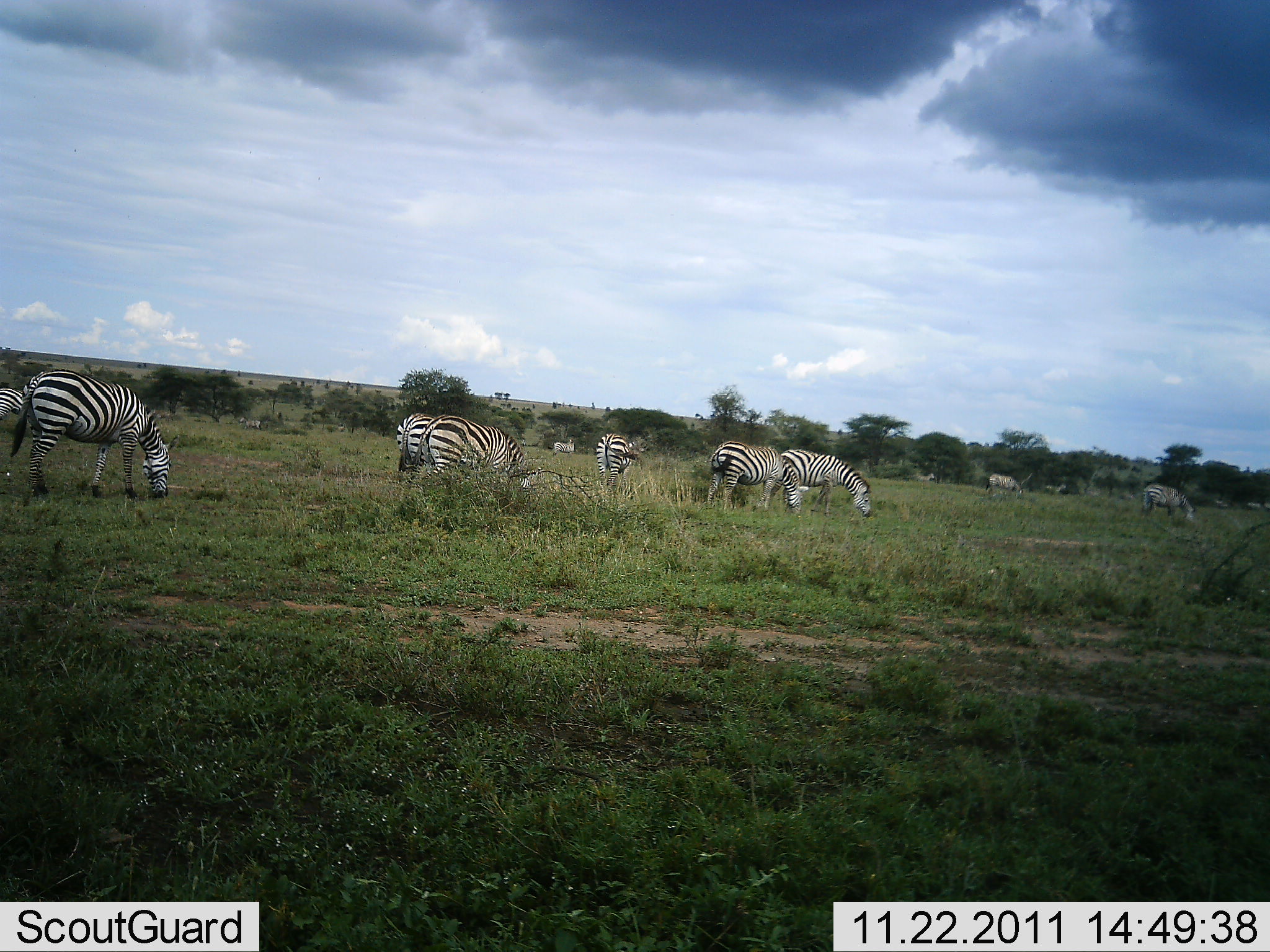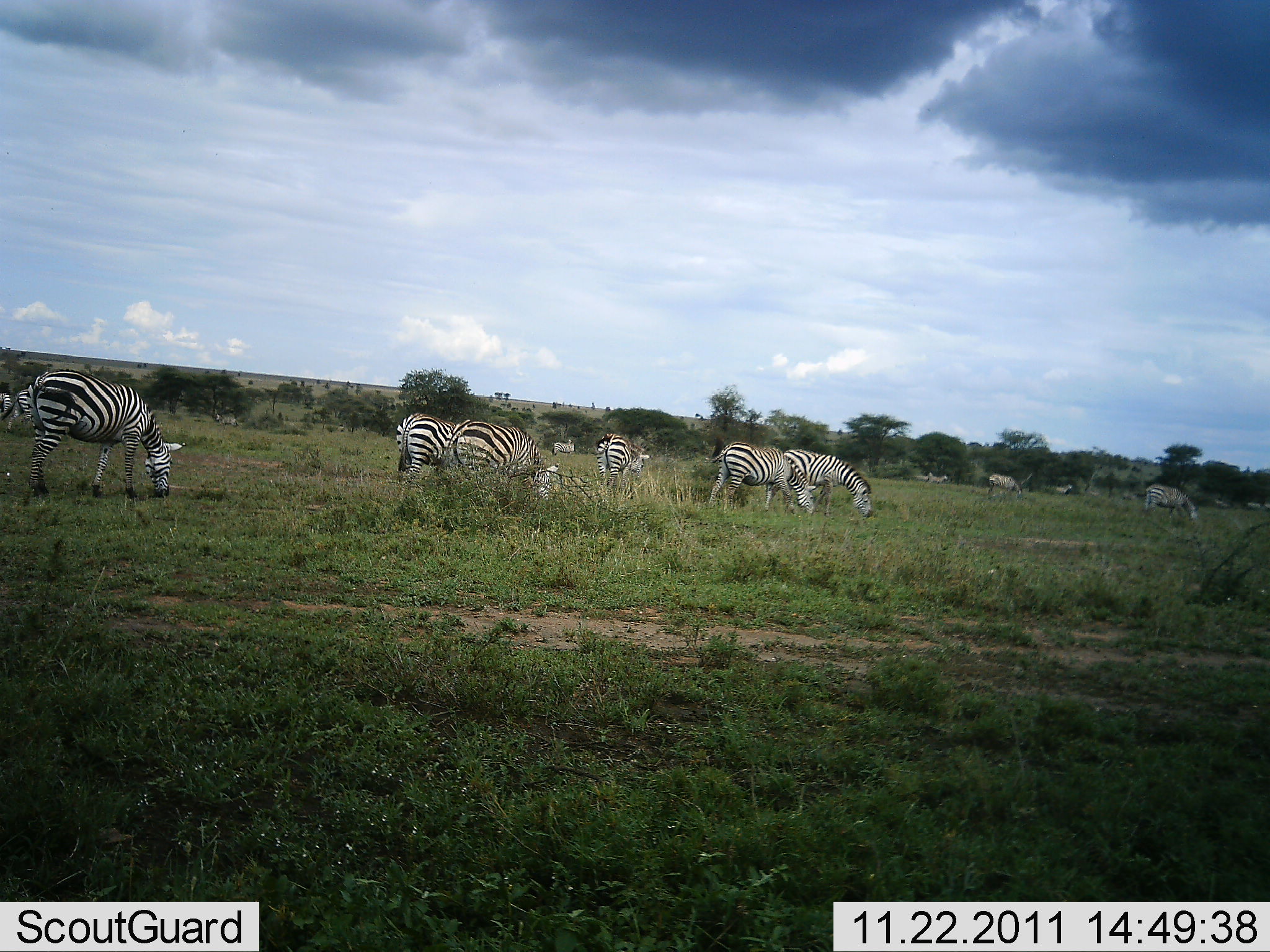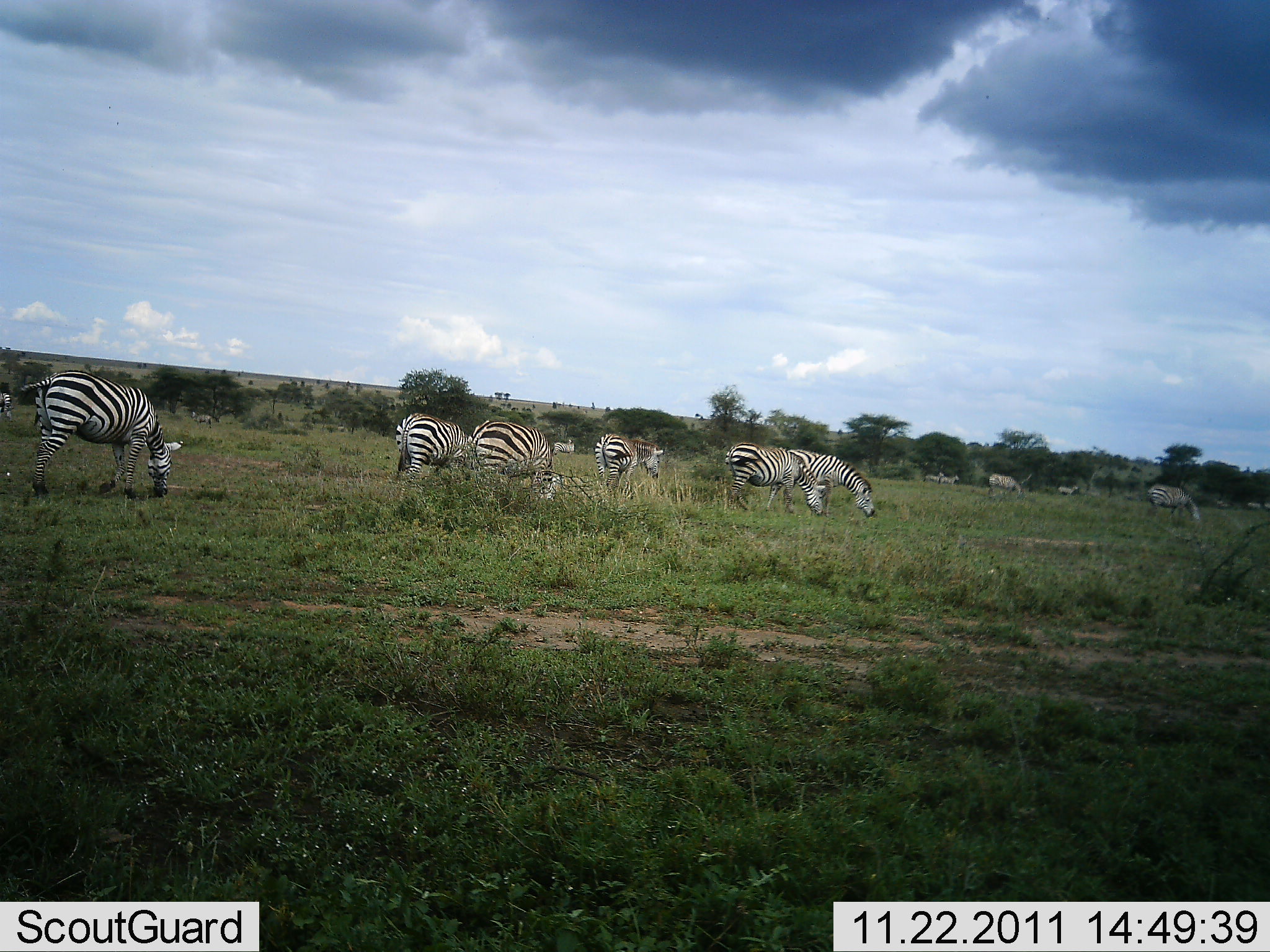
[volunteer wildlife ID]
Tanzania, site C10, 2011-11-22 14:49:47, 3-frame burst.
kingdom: Animalia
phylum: Chordata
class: Mammalia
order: Perissodactyla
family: Equidae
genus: Equus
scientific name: Equus quagga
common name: plains zebra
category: zebra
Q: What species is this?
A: Zebra (plains zebra) (Equus quagga).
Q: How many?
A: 11-50.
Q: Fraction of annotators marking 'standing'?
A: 38%.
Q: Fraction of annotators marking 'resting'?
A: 8%.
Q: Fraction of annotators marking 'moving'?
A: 31%.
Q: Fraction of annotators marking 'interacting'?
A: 0%.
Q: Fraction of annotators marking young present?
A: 0%.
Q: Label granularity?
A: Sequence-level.